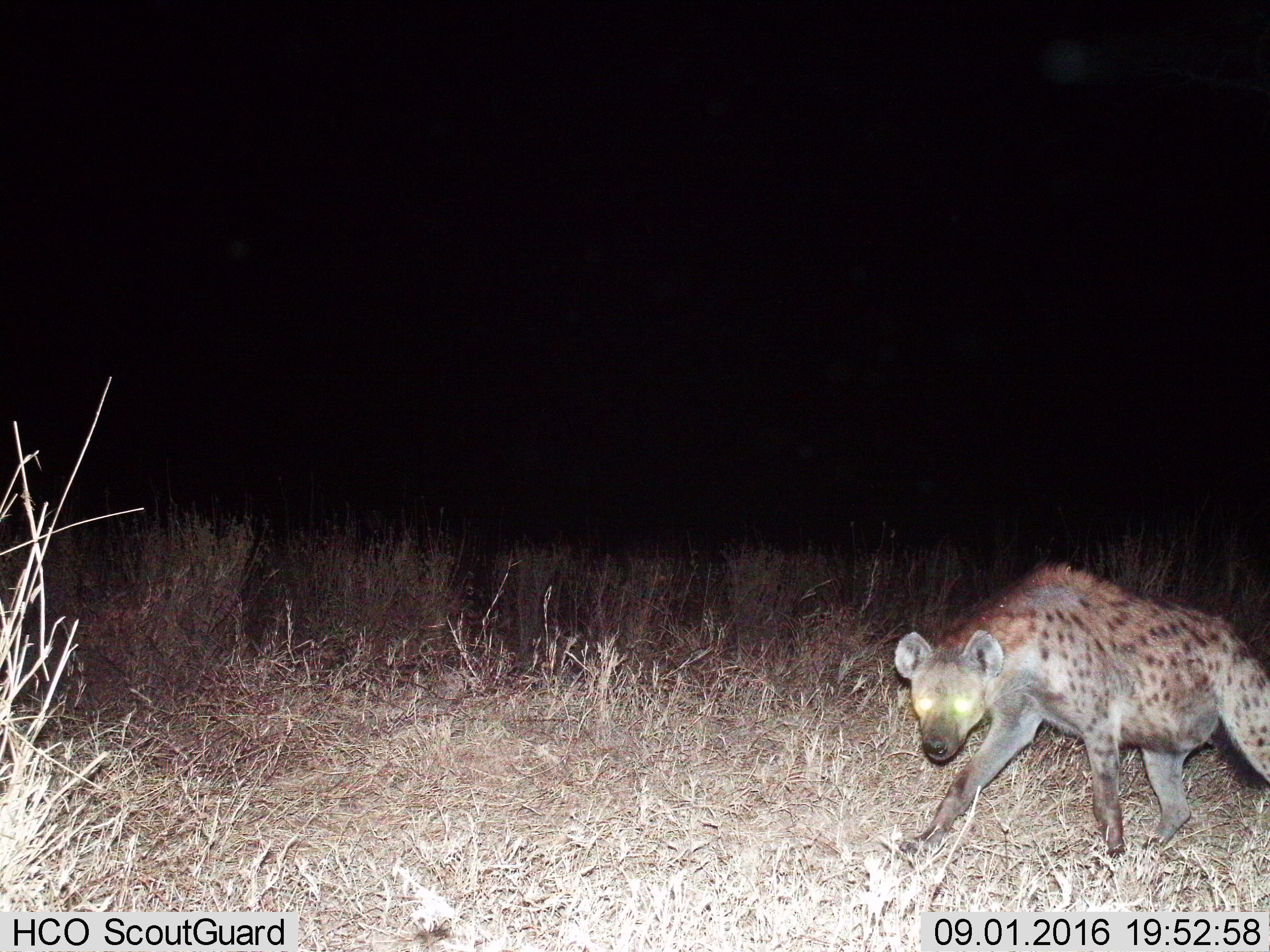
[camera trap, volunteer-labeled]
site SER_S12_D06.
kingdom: Animalia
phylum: Chordata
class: Mammalia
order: Carnivora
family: Hyaenidae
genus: Crocuta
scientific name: Crocuta crocuta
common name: spotted hyena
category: hyenaspotted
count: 1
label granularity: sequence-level